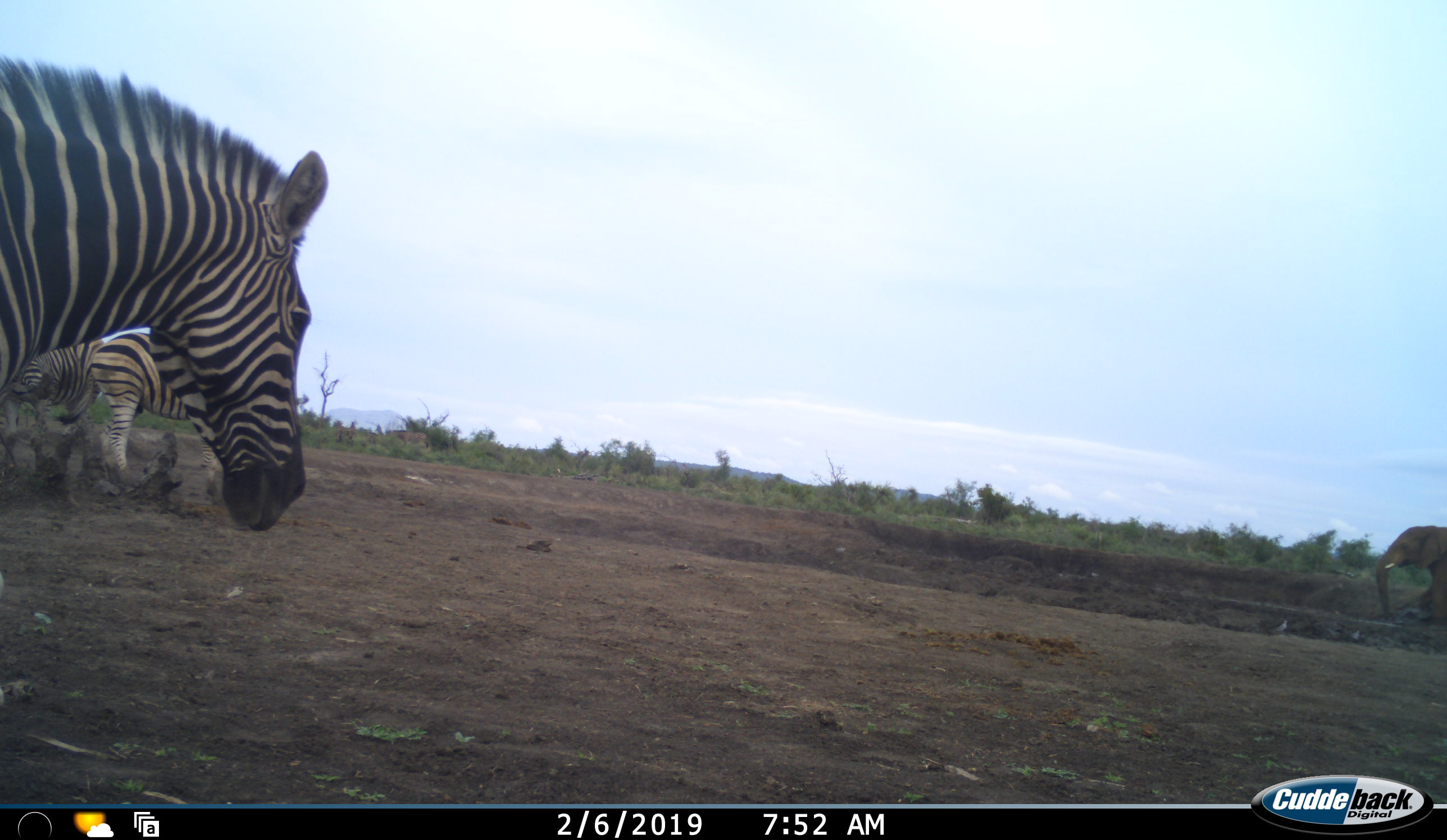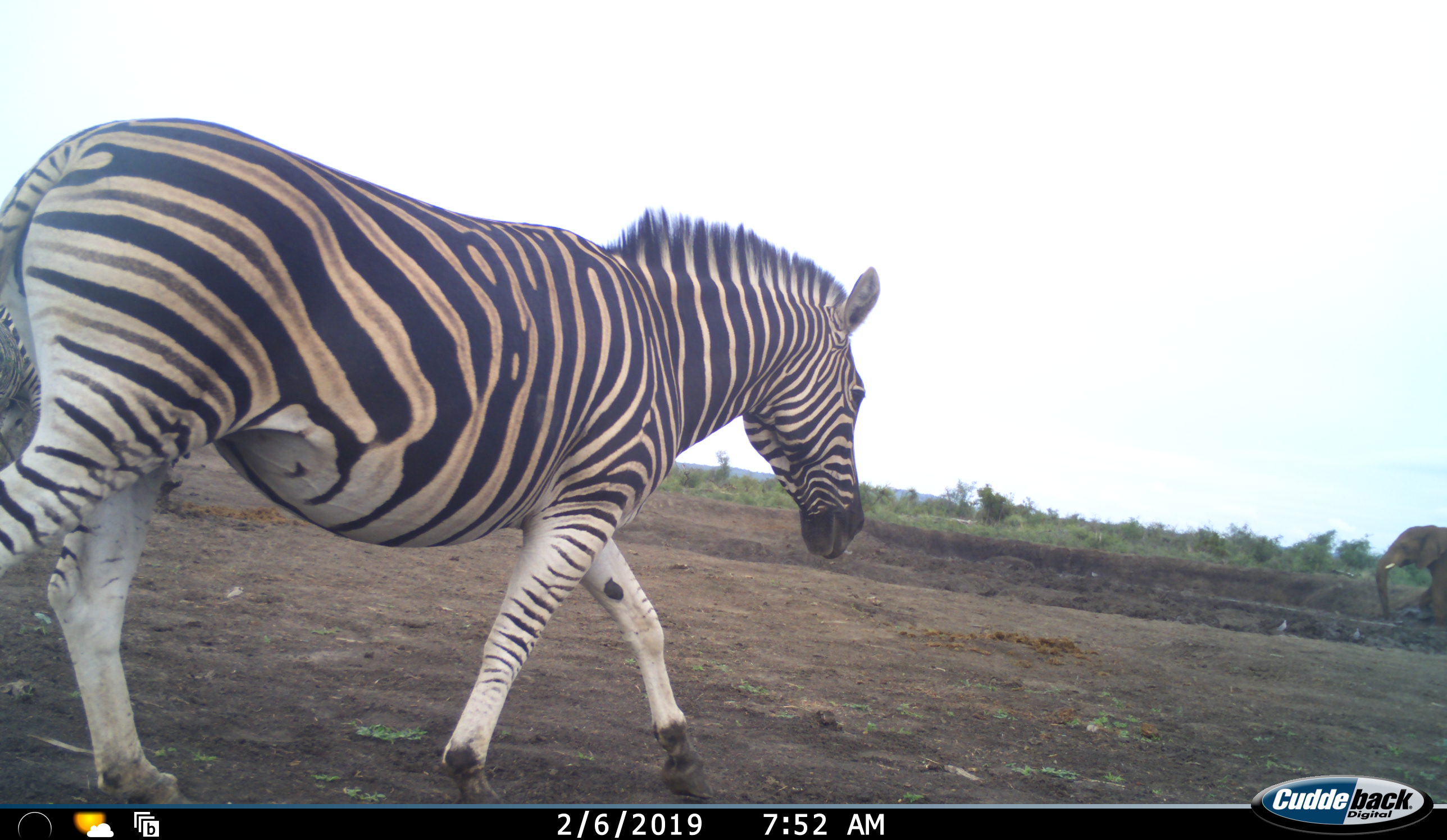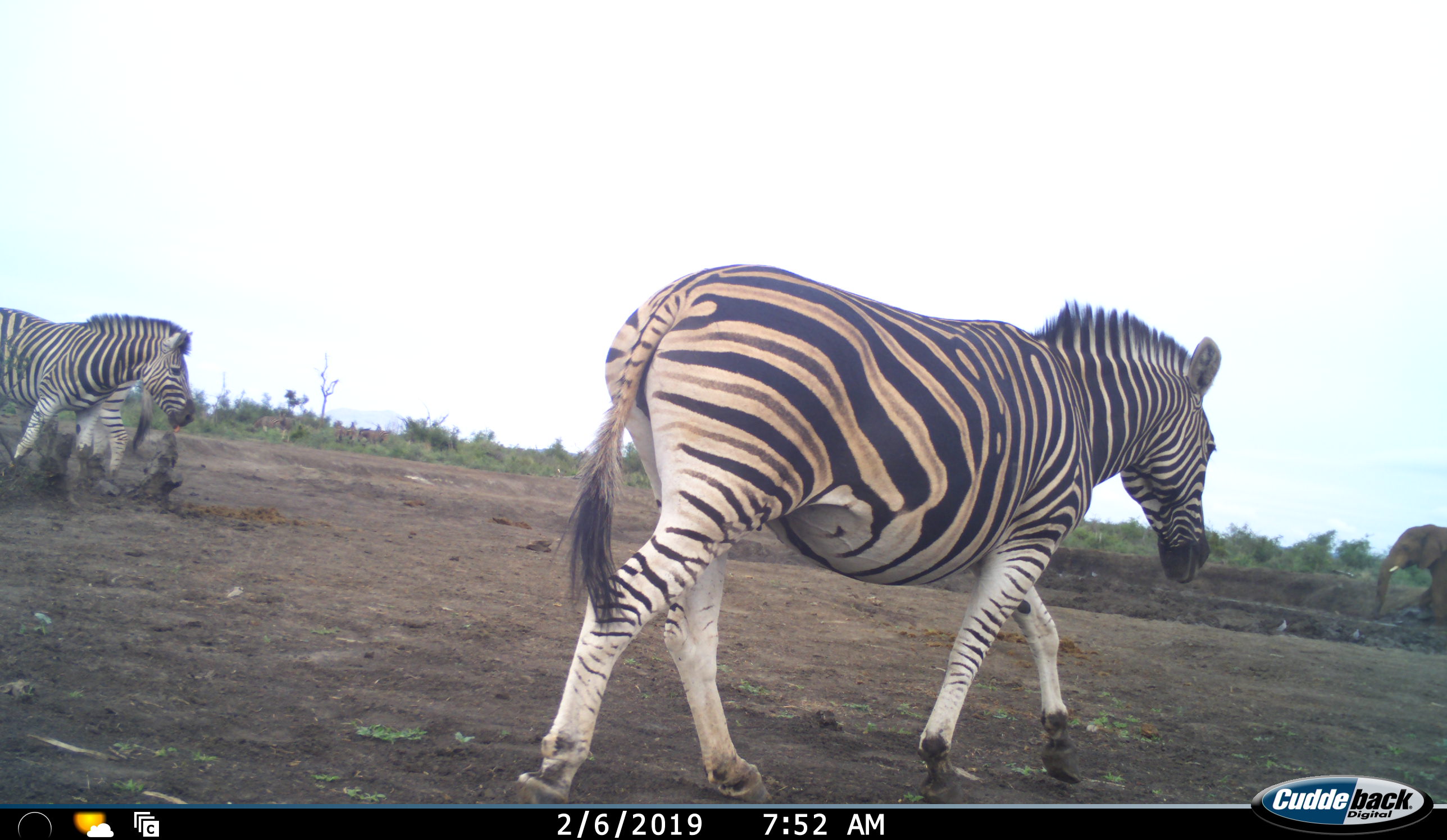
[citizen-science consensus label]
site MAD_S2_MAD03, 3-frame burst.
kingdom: Animalia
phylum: Chordata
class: Mammalia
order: Proboscidea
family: Elephantidae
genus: Loxodonta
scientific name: Loxodonta africana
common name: african bush elephant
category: elephant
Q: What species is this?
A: Elephant (african bush elephant) (Loxodonta africana).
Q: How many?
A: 1.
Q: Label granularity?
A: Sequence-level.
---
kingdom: Animalia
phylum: Chordata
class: Mammalia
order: Perissodactyla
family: Equidae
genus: Equus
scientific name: Equus quagga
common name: plains zebra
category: zebraplains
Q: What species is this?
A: Zebraplains (plains zebra) (Equus quagga).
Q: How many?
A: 3.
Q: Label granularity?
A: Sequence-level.